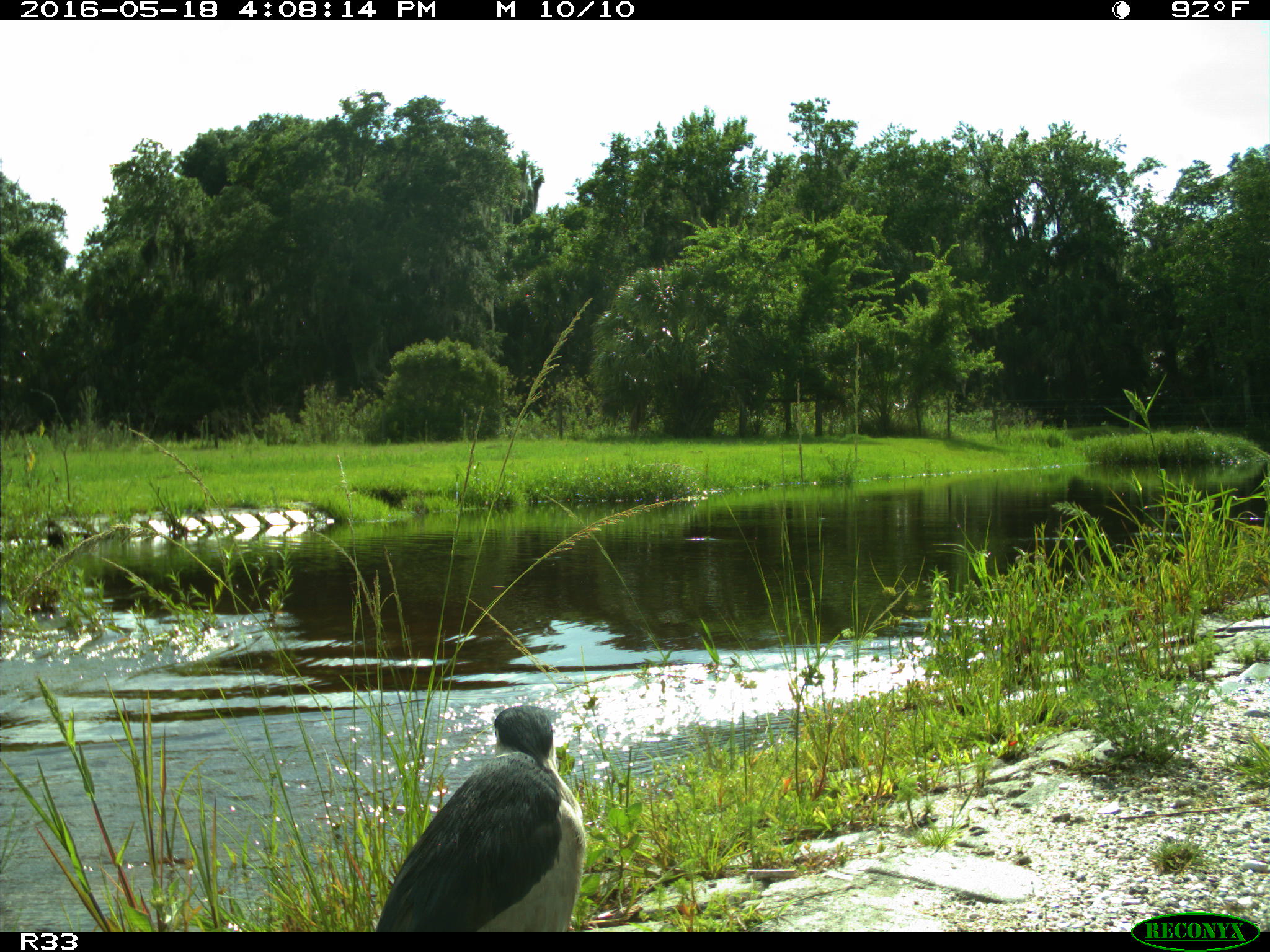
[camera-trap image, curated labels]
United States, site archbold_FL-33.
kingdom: Animalia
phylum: Chordata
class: Aves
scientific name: Aves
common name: birds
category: unidentified bird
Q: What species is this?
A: Unidentified bird (birds) (Aves).